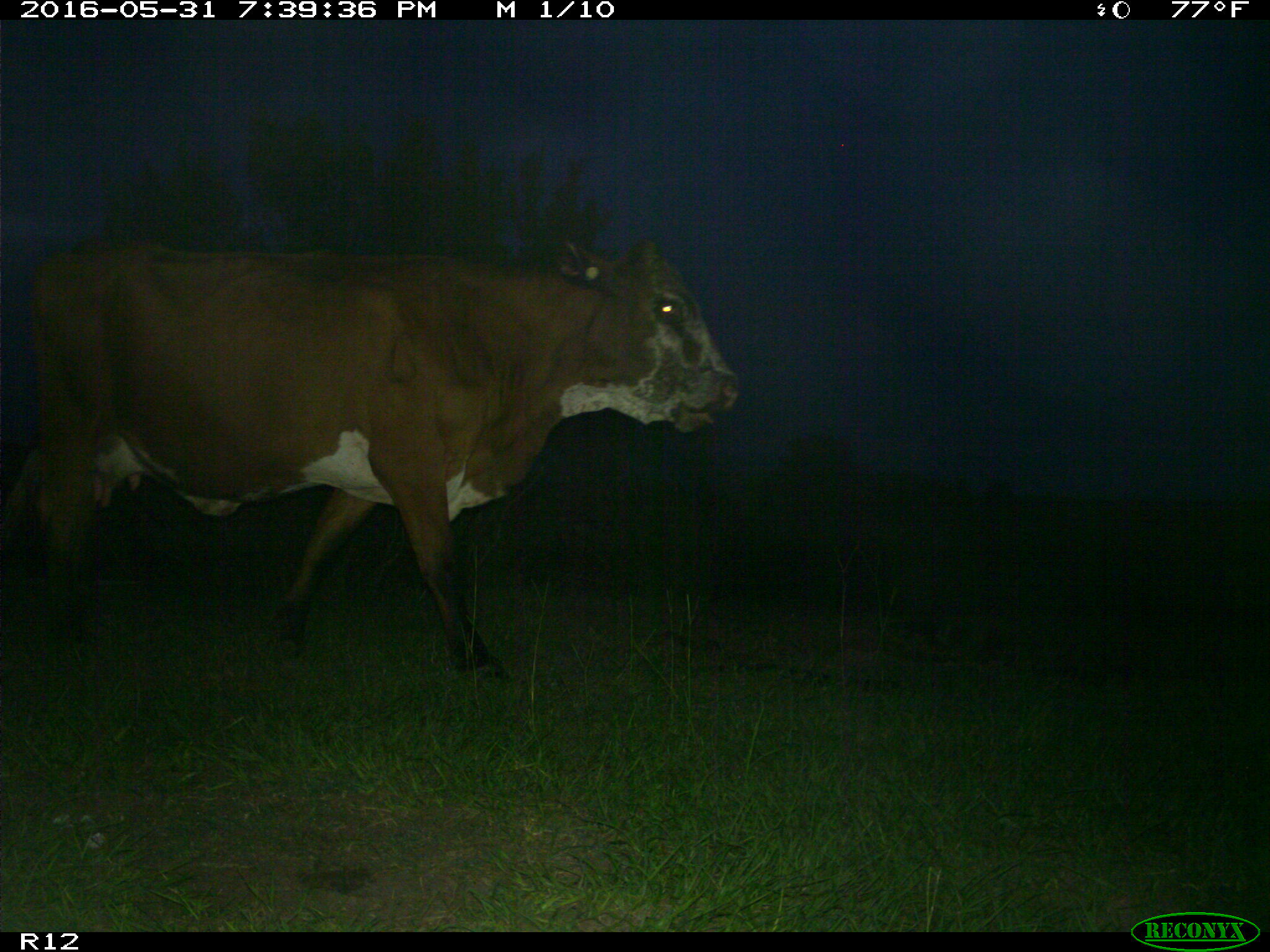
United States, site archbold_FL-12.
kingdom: Animalia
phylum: Chordata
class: Mammalia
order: Artiodactyla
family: Bovidae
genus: Bos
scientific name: Bos taurus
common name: domestic cow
Bos taurus (domestic cow).